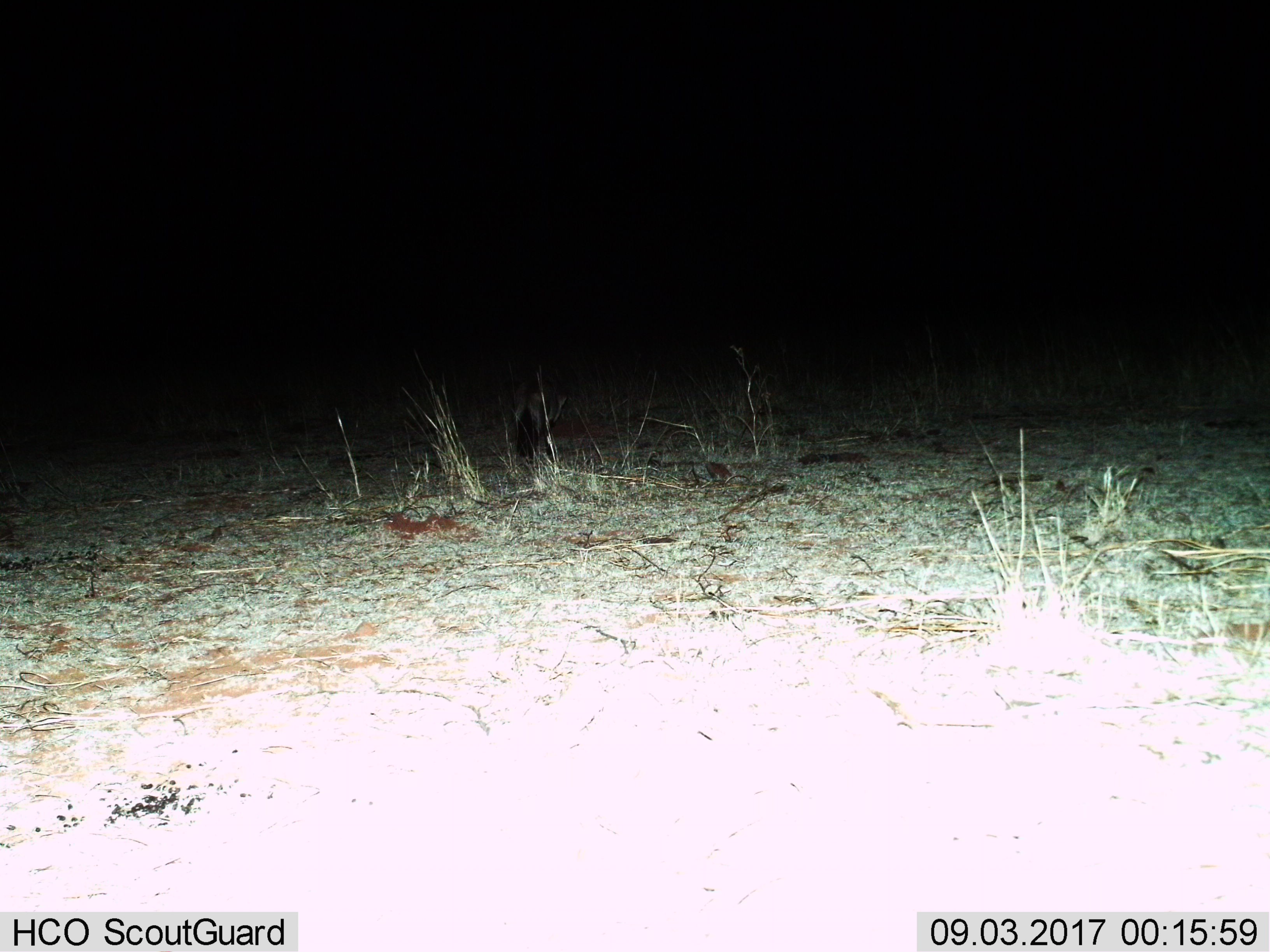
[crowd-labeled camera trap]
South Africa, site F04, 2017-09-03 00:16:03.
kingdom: Animalia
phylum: Chordata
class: Mammalia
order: Carnivora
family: Canidae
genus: Otocyon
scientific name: Otocyon megalotis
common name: bat-eared fox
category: foxbateared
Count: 1.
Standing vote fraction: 25%.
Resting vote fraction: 0%.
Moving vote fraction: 75%.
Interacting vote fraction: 0%.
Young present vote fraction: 0%.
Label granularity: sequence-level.